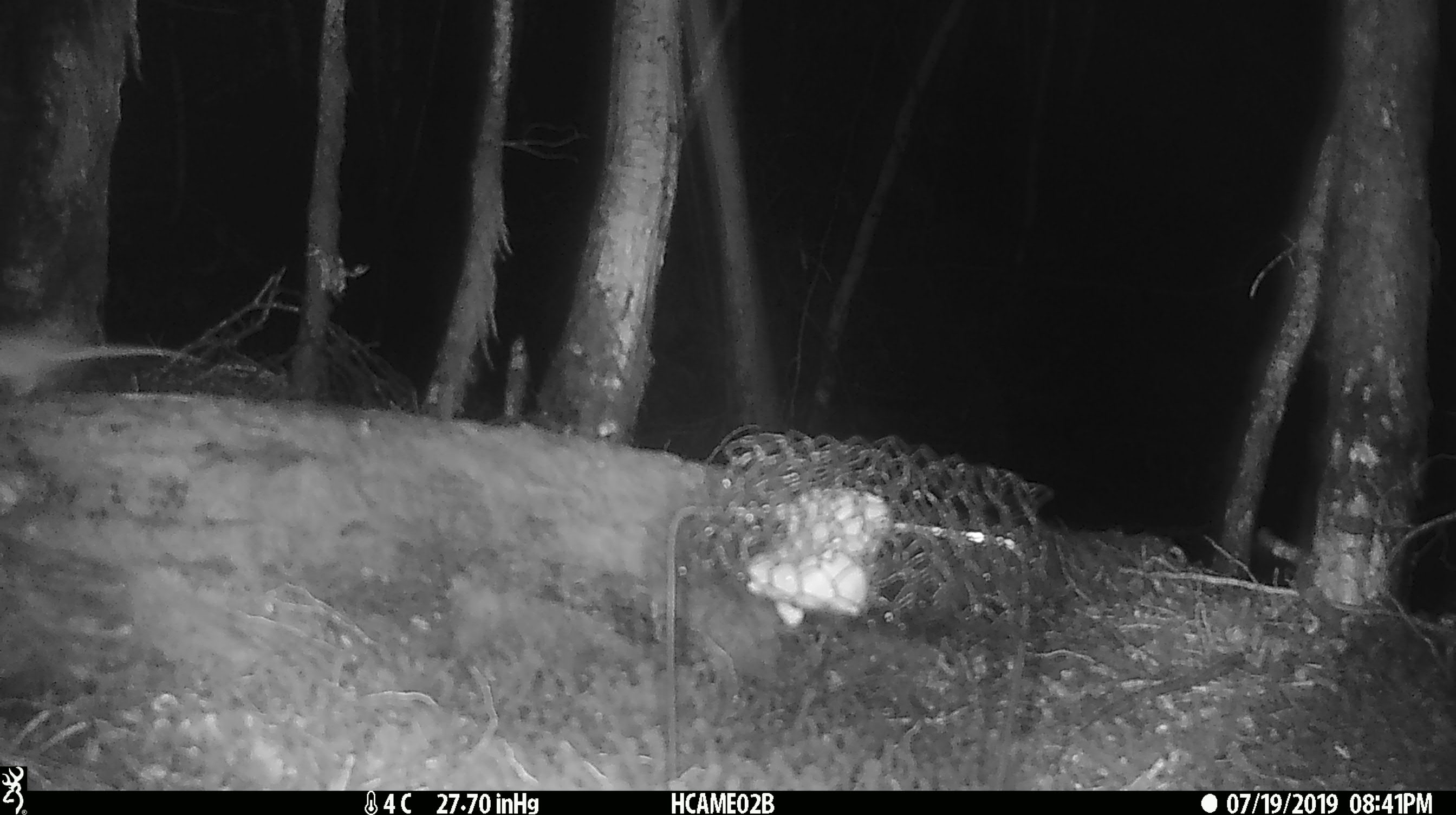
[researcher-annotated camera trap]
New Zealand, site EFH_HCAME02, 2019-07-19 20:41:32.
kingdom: Animalia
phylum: Chordata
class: Mammalia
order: Rodentia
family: Muridae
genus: Mus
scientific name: Mus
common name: mouse